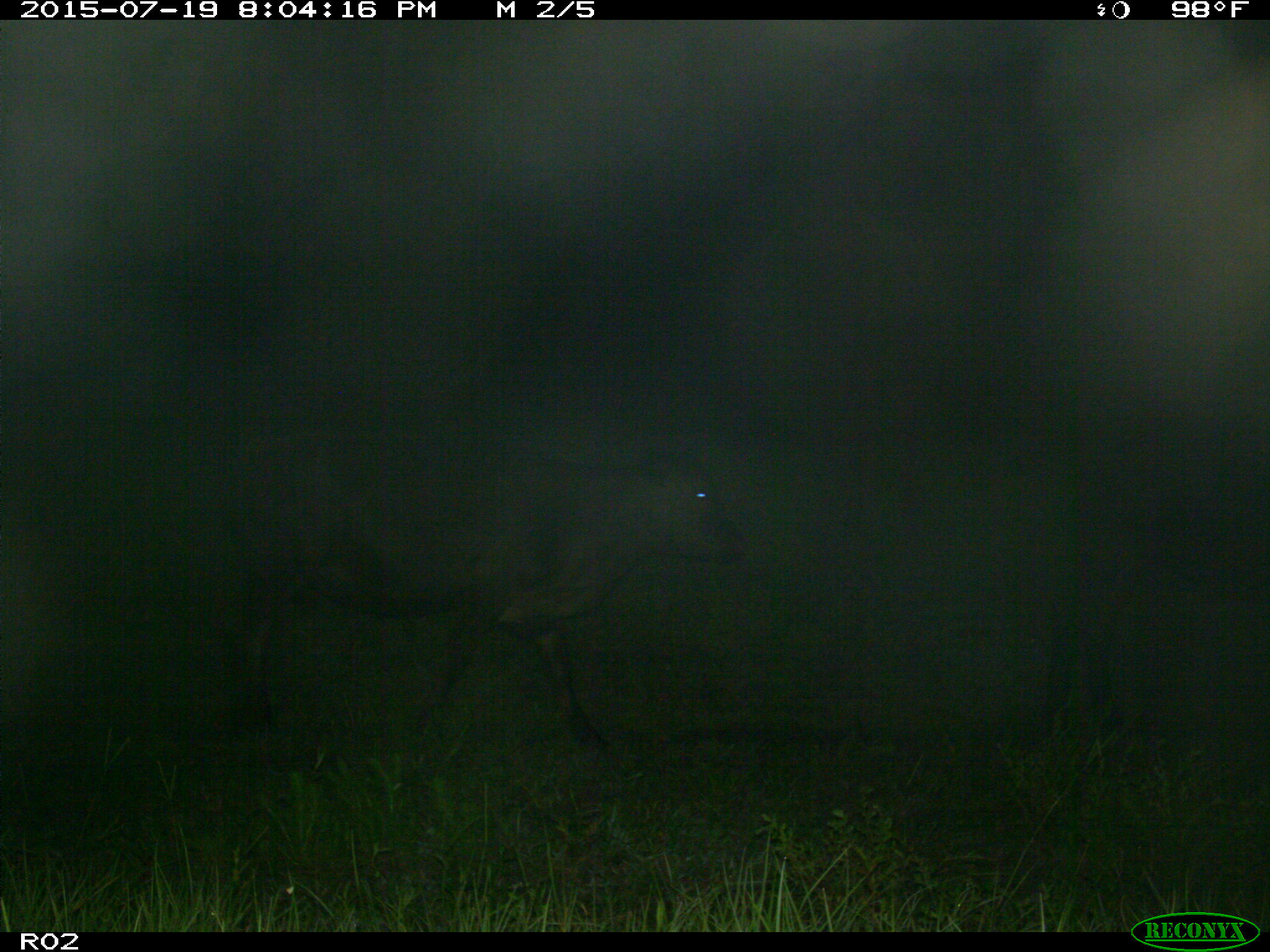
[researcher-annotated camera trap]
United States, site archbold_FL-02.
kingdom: Animalia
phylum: Chordata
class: Mammalia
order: Artiodactyla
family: Bovidae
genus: Bos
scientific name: Bos taurus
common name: domestic cow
Bos taurus (domestic cow).